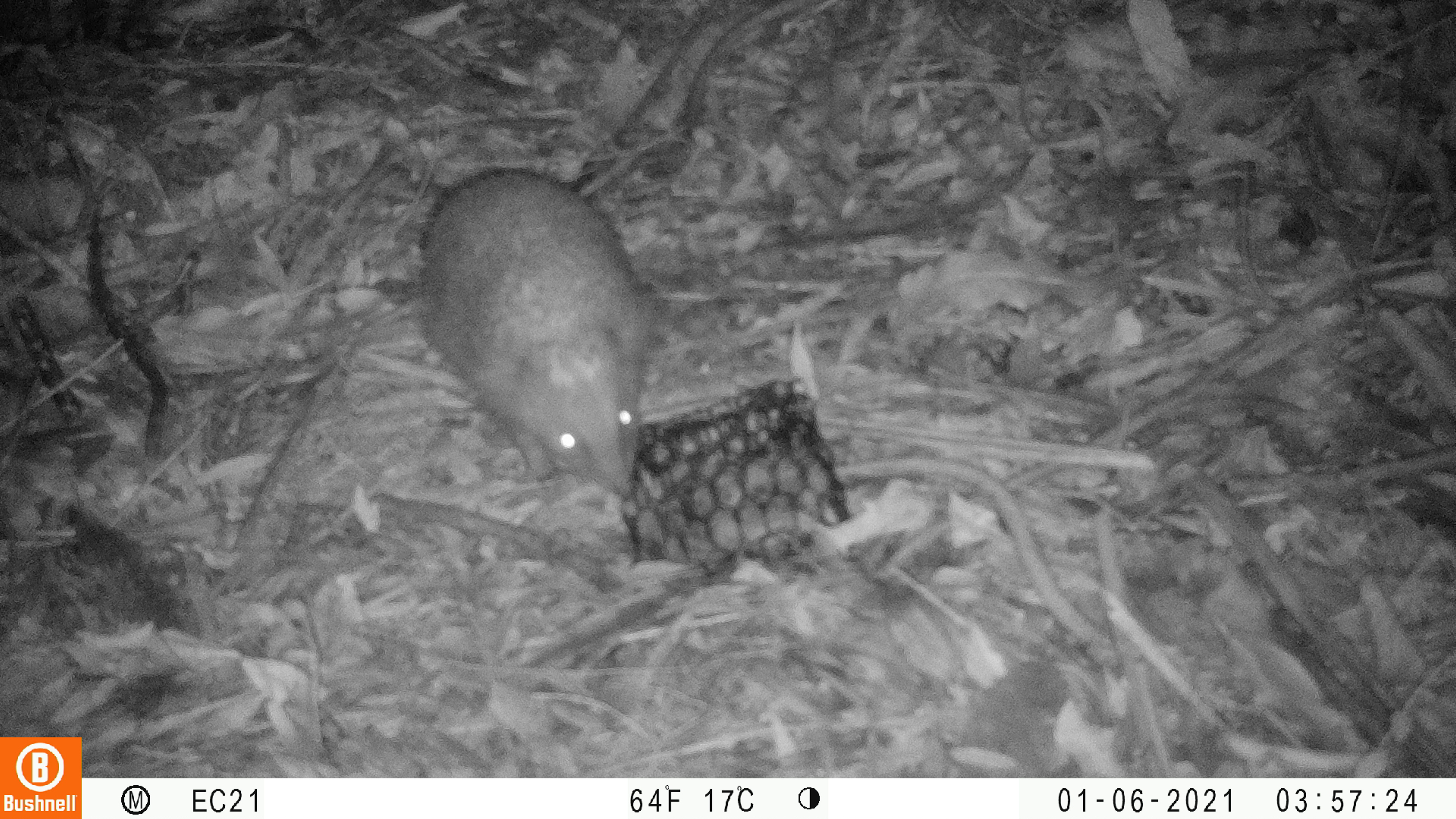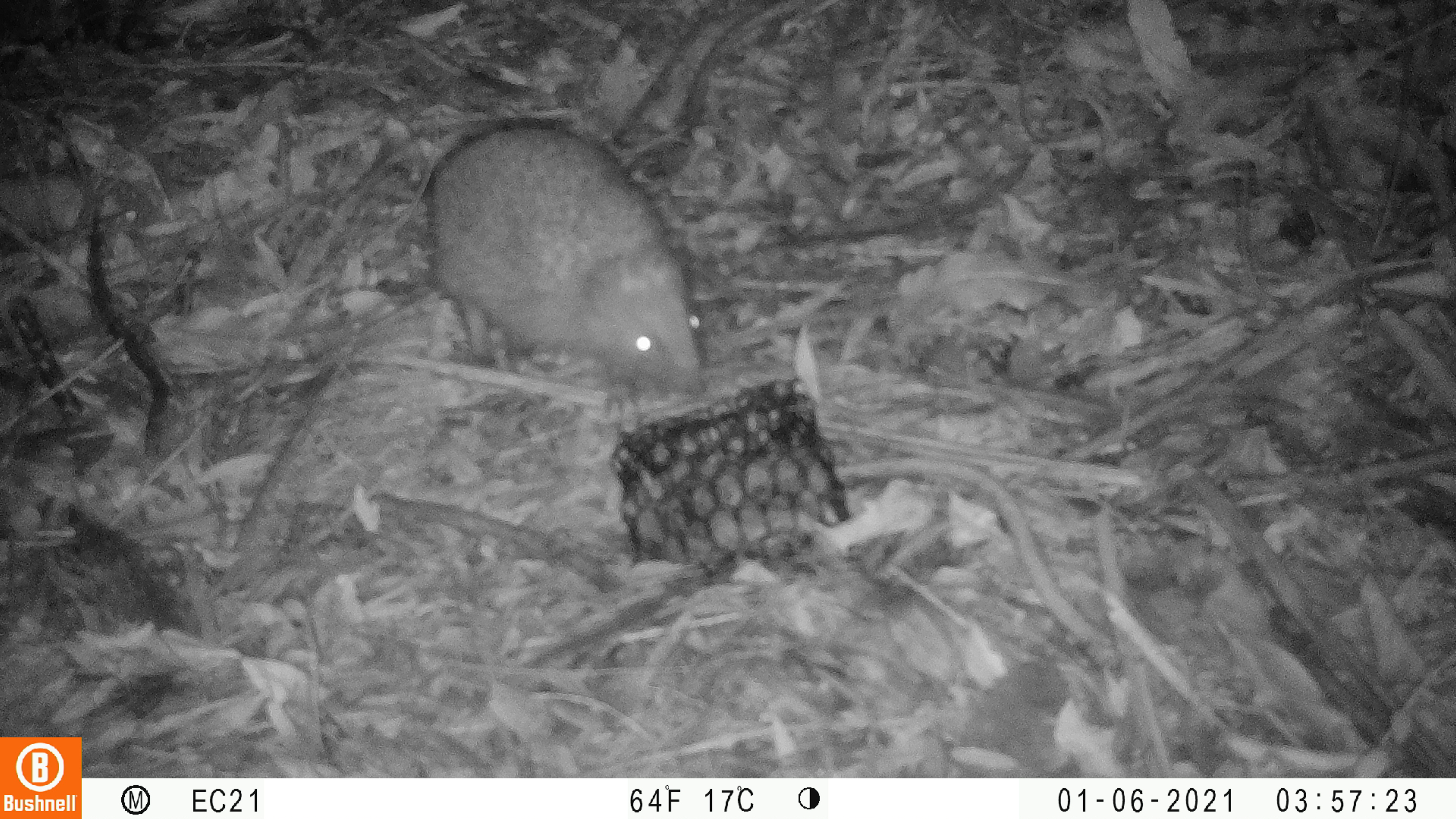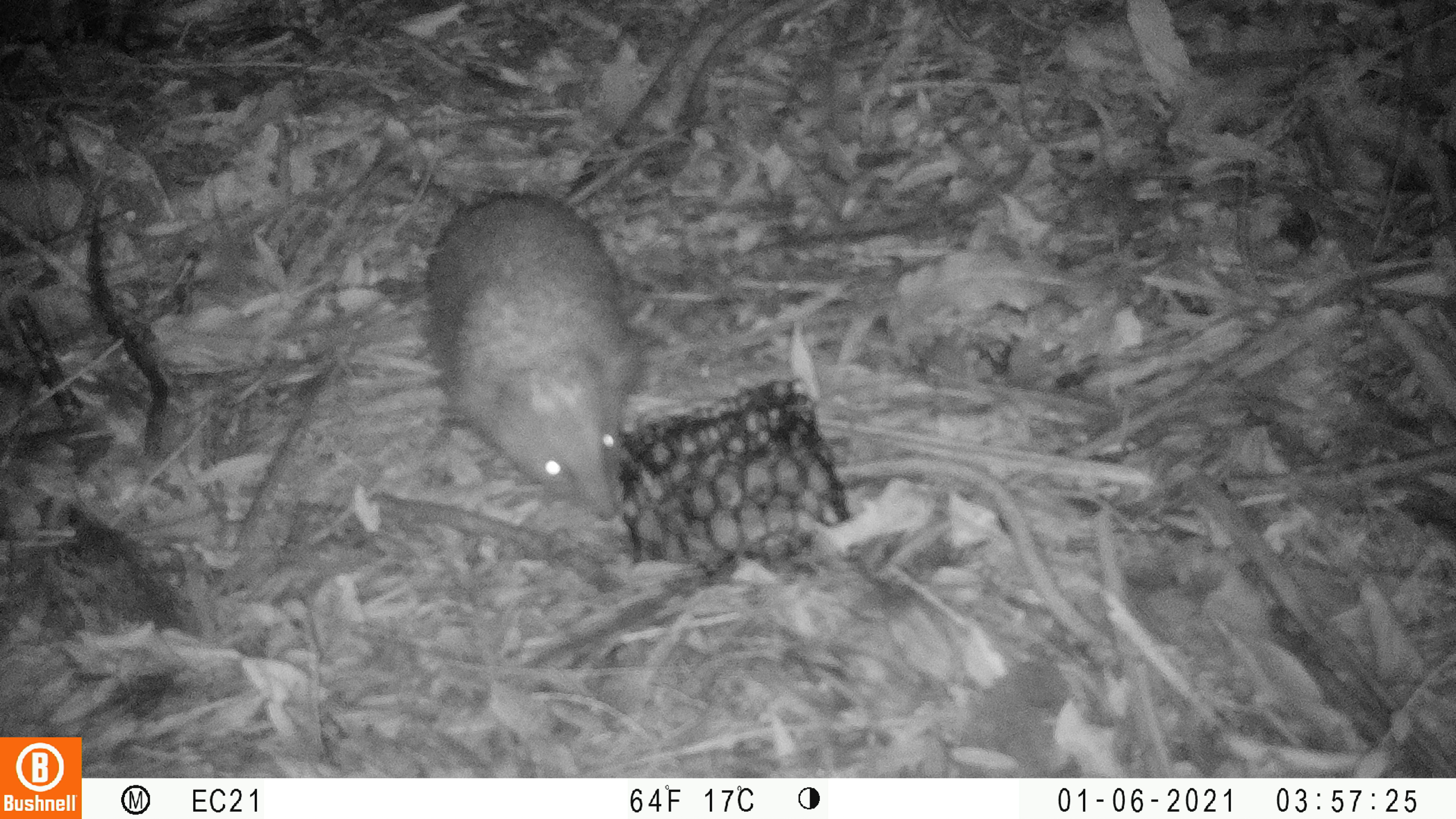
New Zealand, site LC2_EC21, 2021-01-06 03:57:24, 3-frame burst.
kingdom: Animalia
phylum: Chordata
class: Mammalia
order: Eulipotyphla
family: Erinaceidae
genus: Erinaceus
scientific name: Erinaceus europaeus europaeus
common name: european hedgehog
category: hedgehog